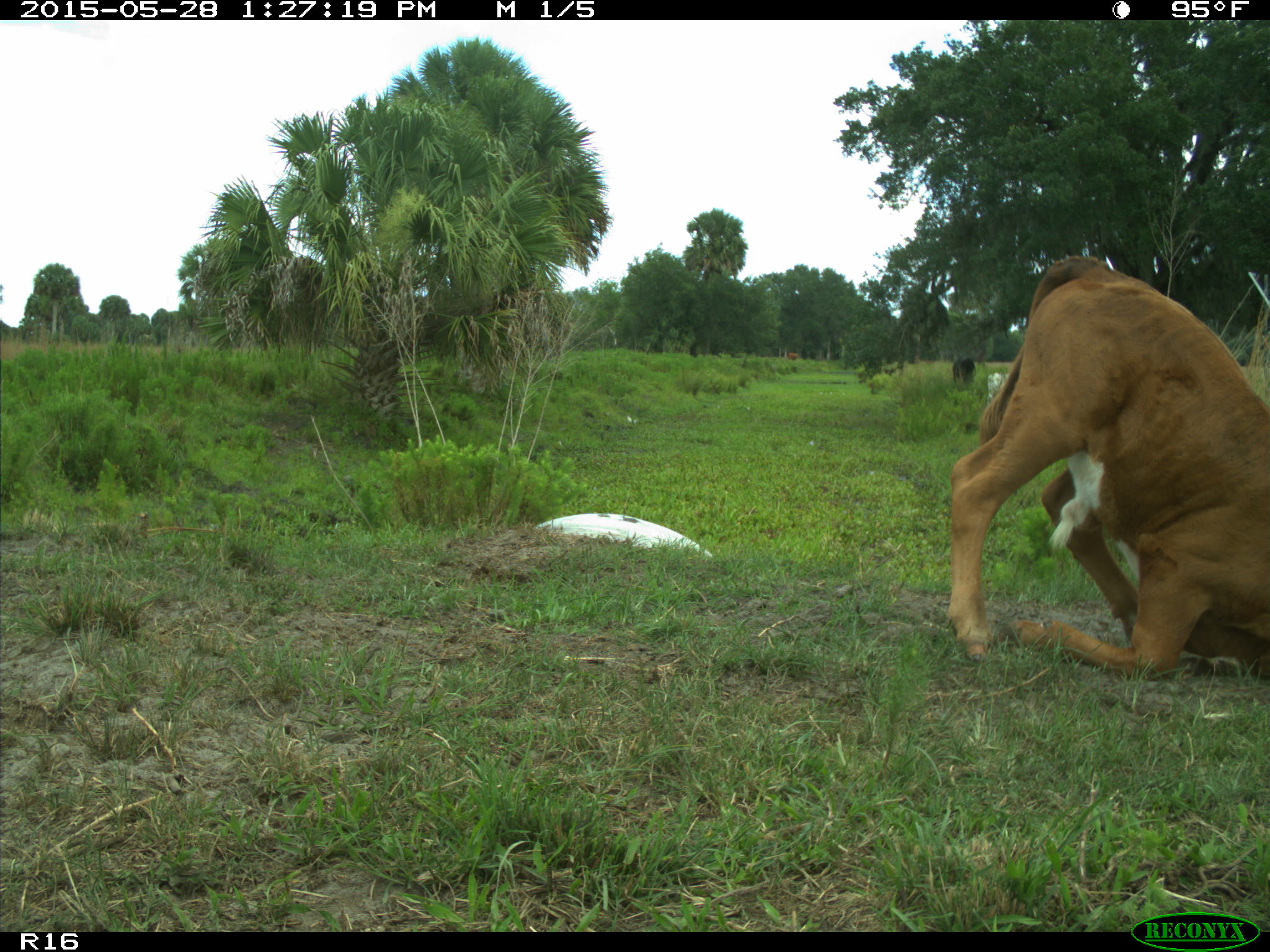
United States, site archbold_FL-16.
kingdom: Animalia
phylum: Chordata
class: Mammalia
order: Artiodactyla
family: Bovidae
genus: Bos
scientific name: Bos taurus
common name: domestic cow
Bos taurus (domestic cow).